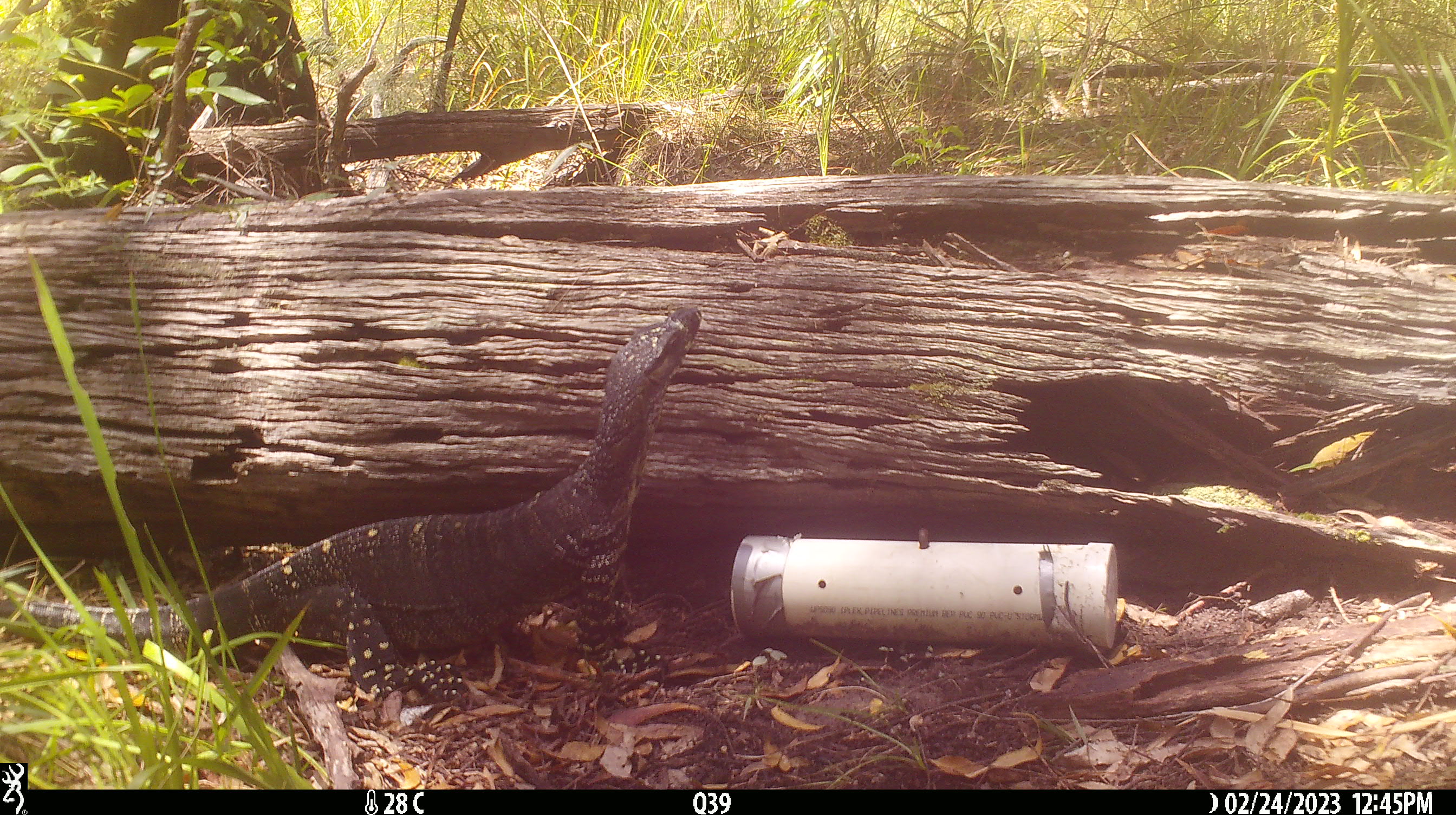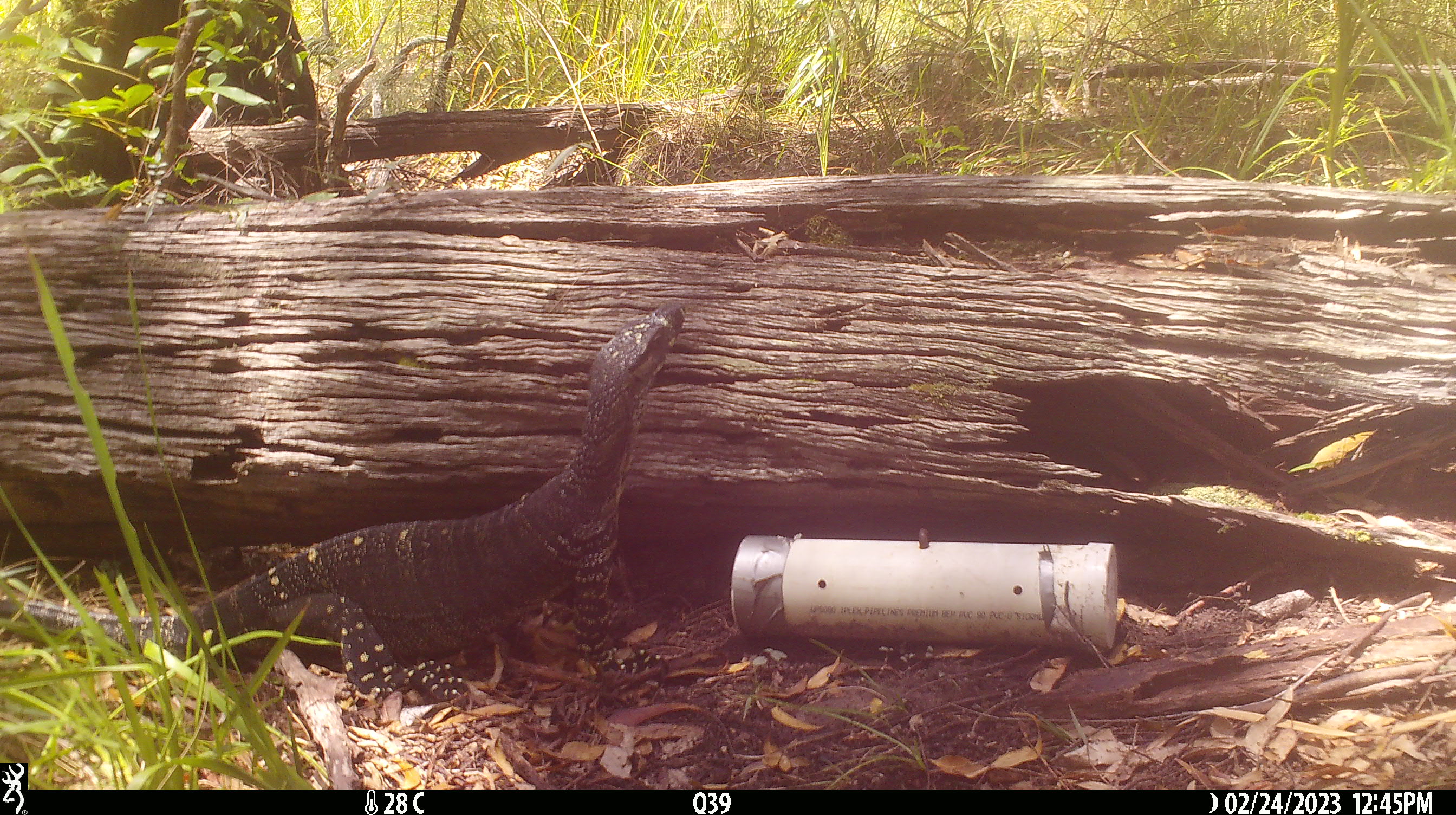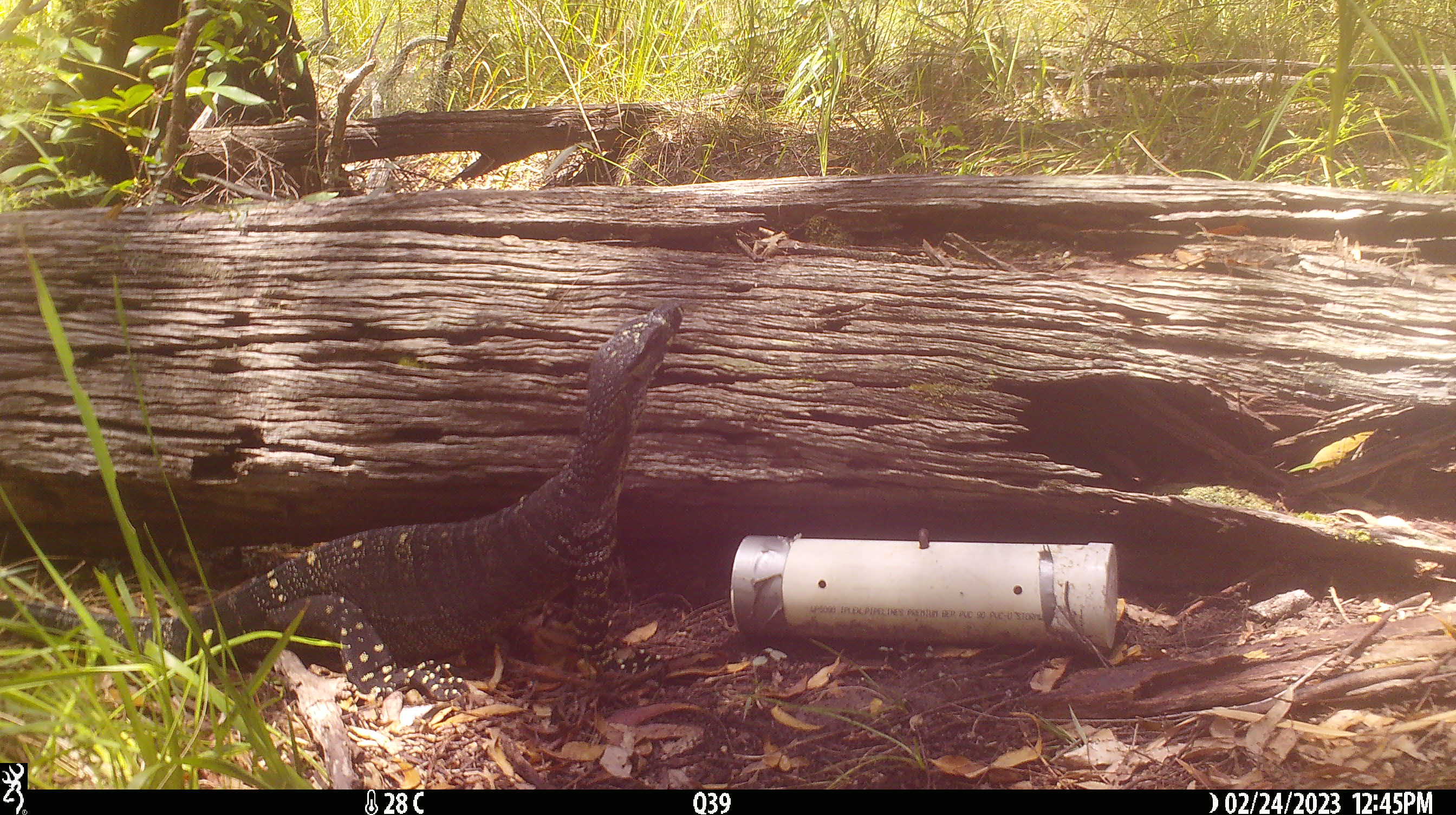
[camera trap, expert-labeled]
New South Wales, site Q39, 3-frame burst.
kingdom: Animalia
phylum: Chordata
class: Reptilia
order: Squamata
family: Varanidae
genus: Varanus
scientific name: Varanus varius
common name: lace monitor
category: goanna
Goanna (lace monitor) (Varanus varius).